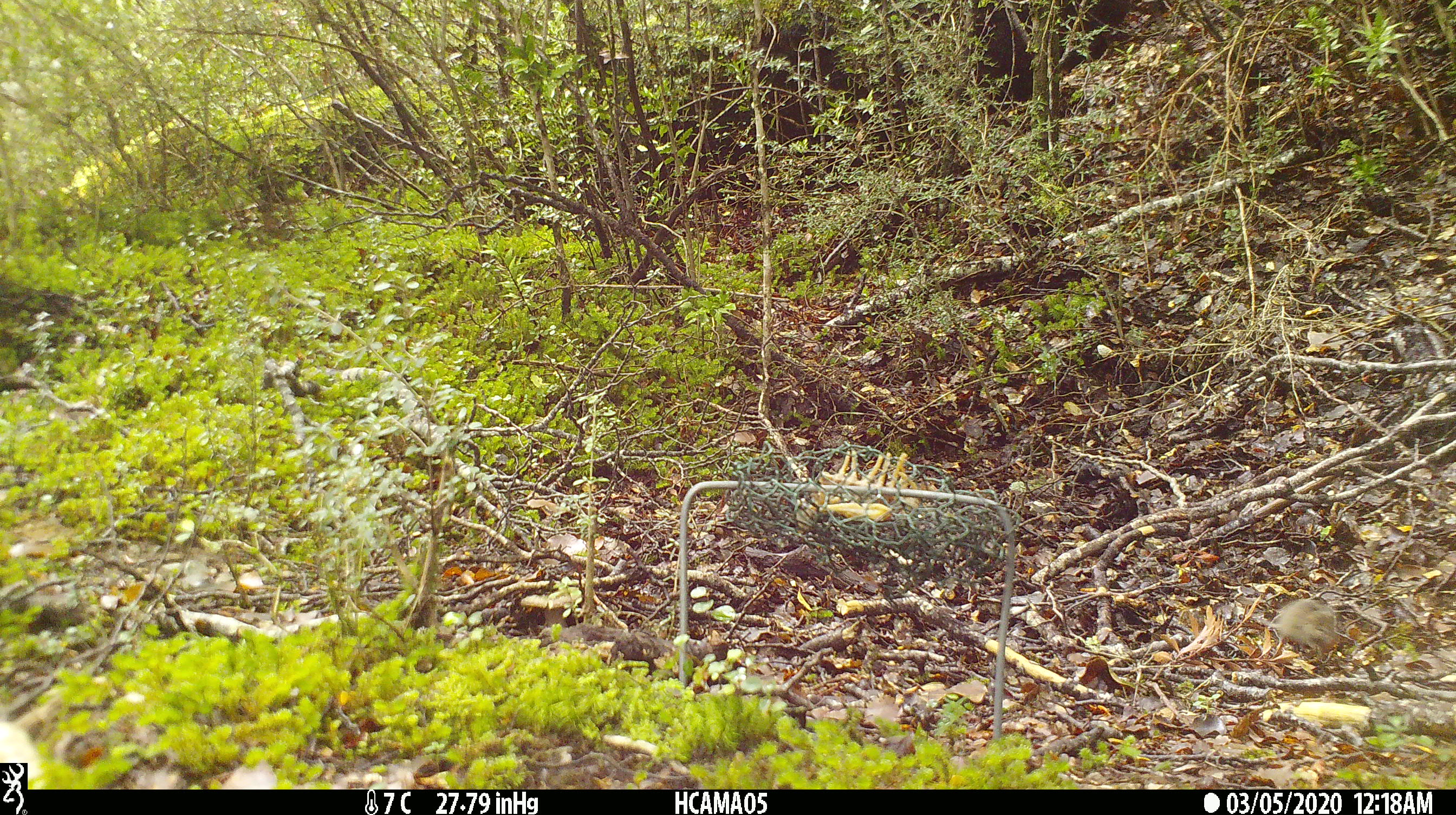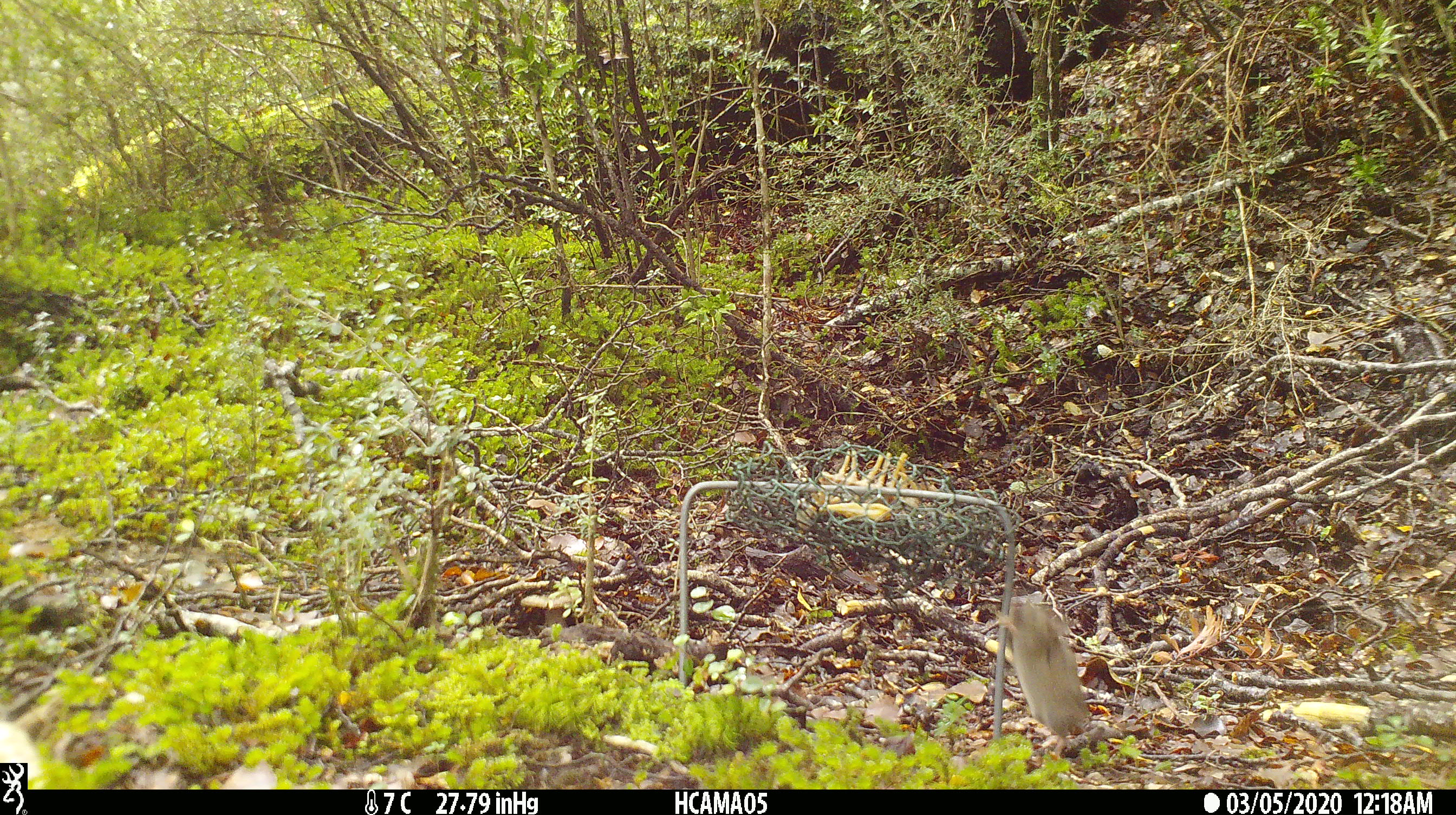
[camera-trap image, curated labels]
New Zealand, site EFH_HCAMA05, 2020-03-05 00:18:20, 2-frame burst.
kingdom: Animalia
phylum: Chordata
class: Mammalia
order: Rodentia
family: Muridae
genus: Mus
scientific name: Mus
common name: mouse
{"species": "mouse (Mus)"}